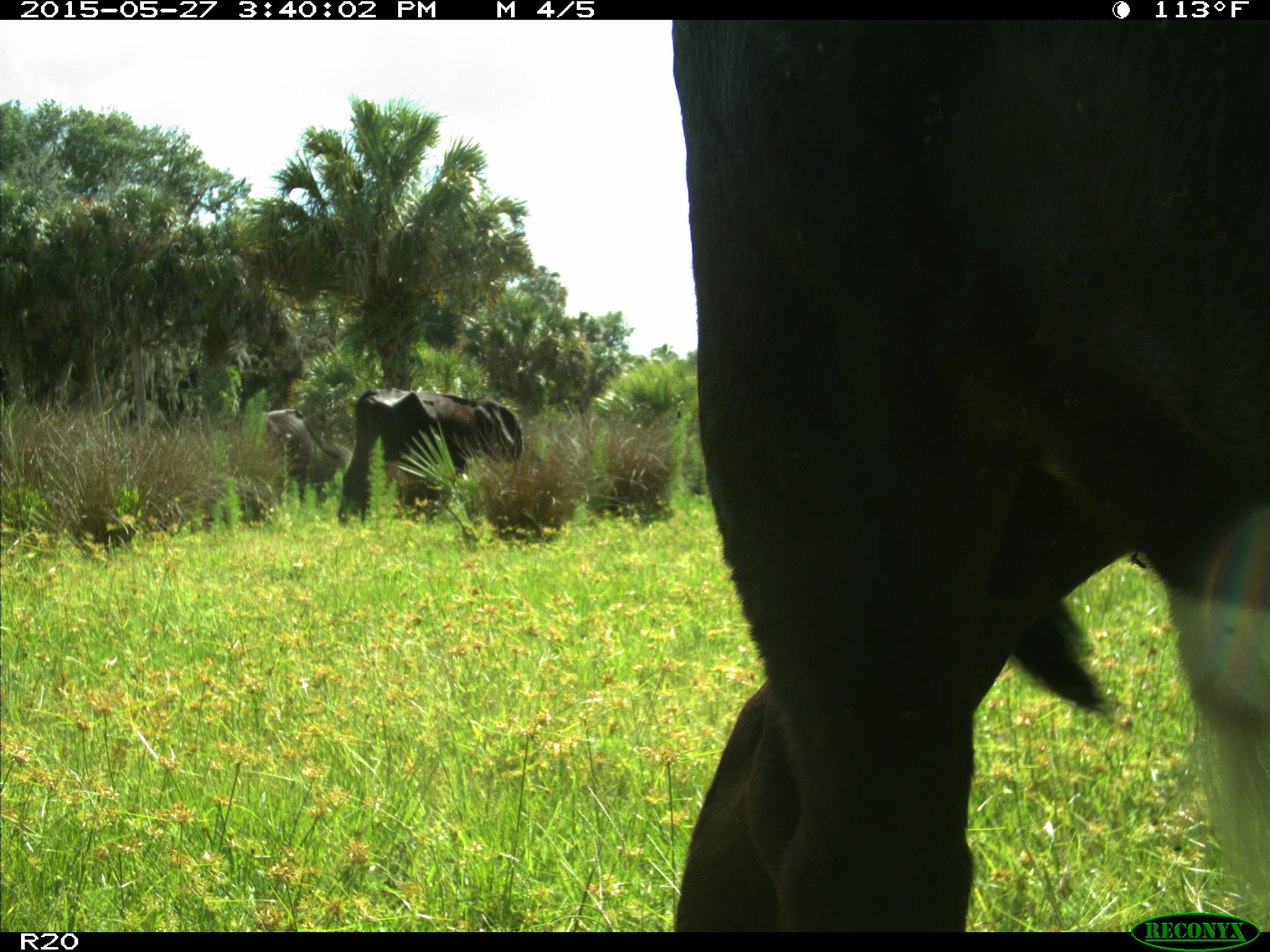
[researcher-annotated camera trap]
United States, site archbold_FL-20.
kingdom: Animalia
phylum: Chordata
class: Mammalia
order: Artiodactyla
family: Bovidae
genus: Bos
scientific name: Bos taurus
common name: domestic cow